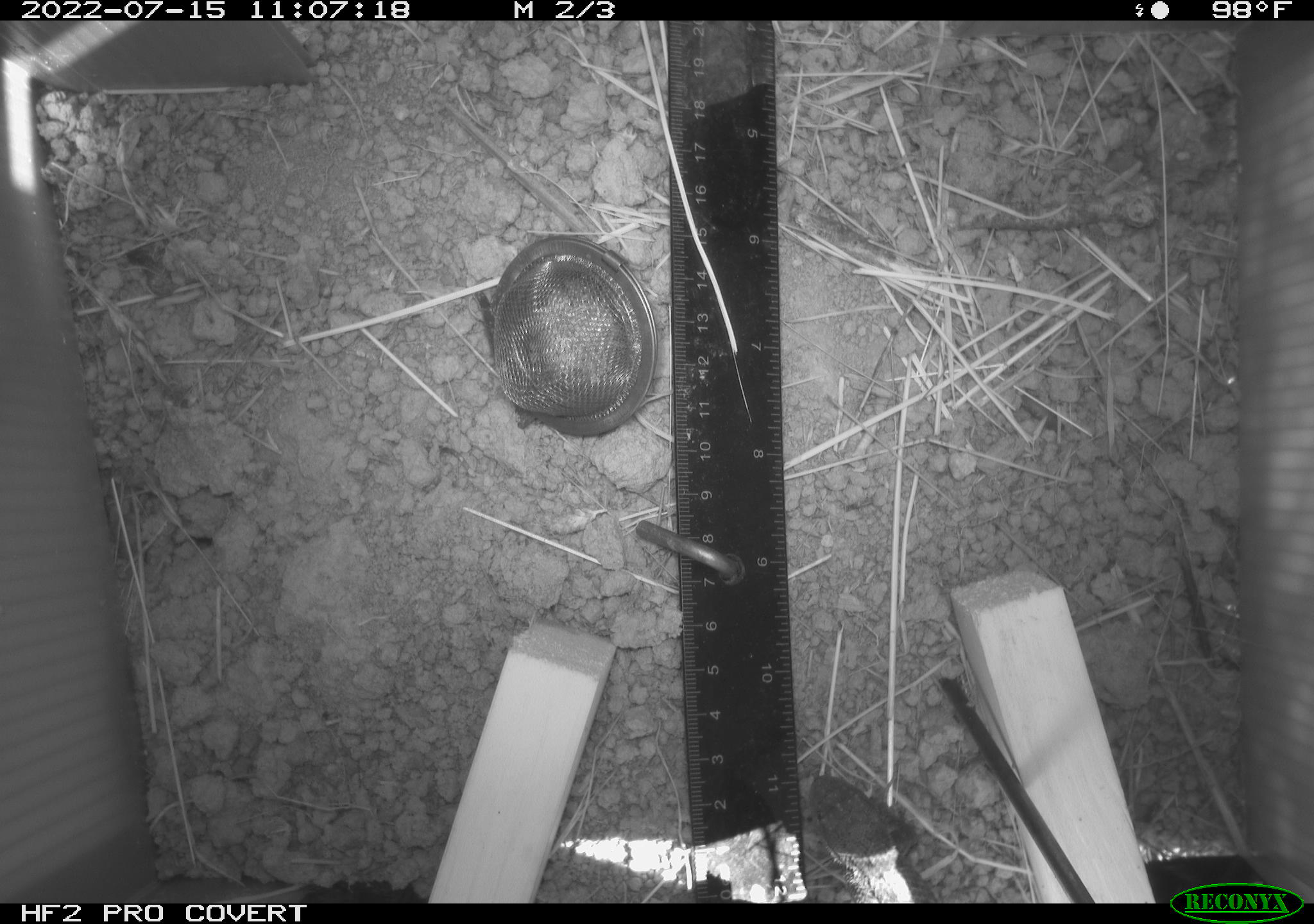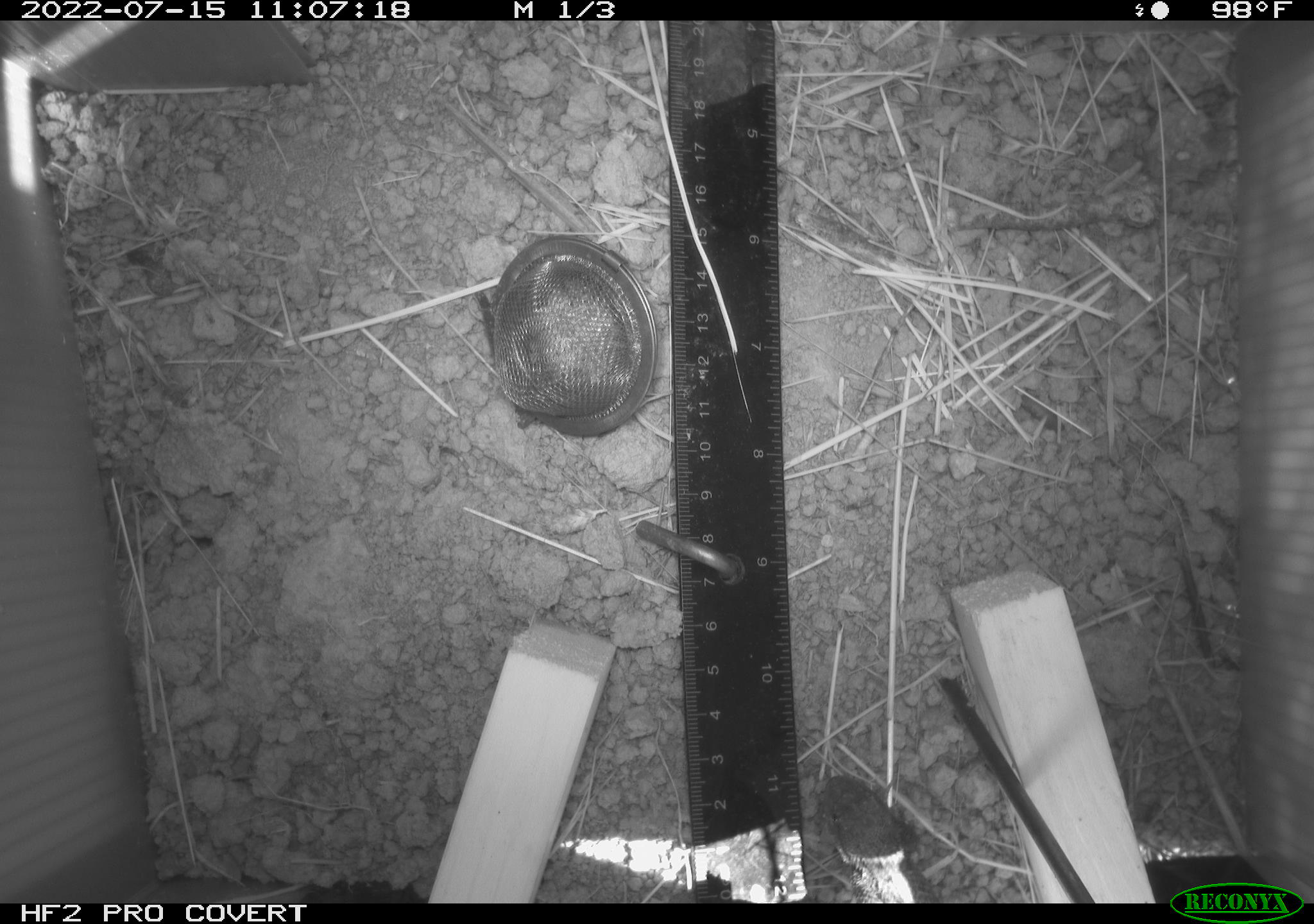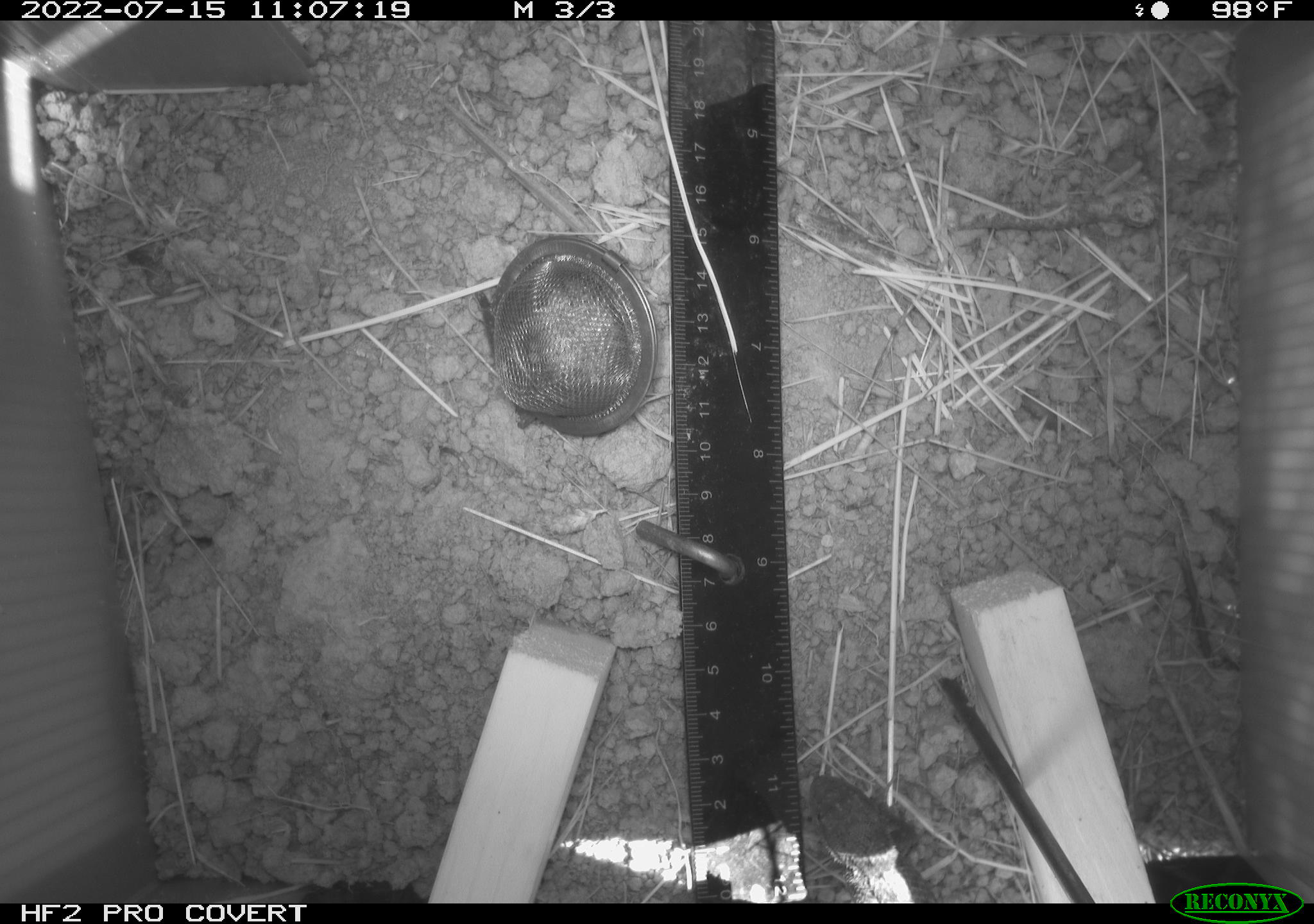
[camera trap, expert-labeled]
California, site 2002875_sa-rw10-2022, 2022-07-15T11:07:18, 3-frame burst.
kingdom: Animalia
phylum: Chordata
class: Reptilia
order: Squamata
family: Phrynosomatidae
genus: Sceloporus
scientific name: Sceloporus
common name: spiny lizards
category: sceloporus species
Sceloporus species (spiny lizards) (Sceloporus).